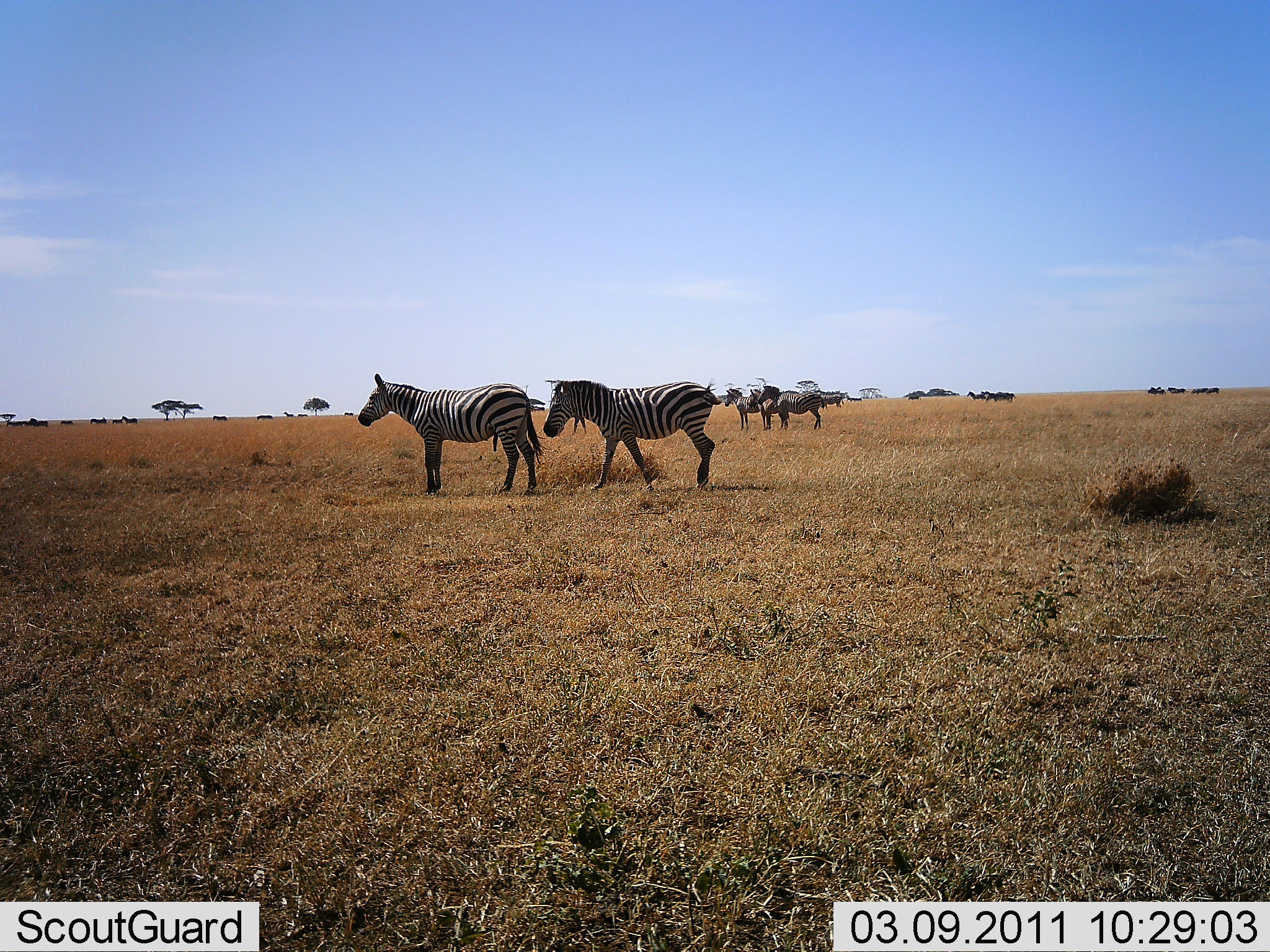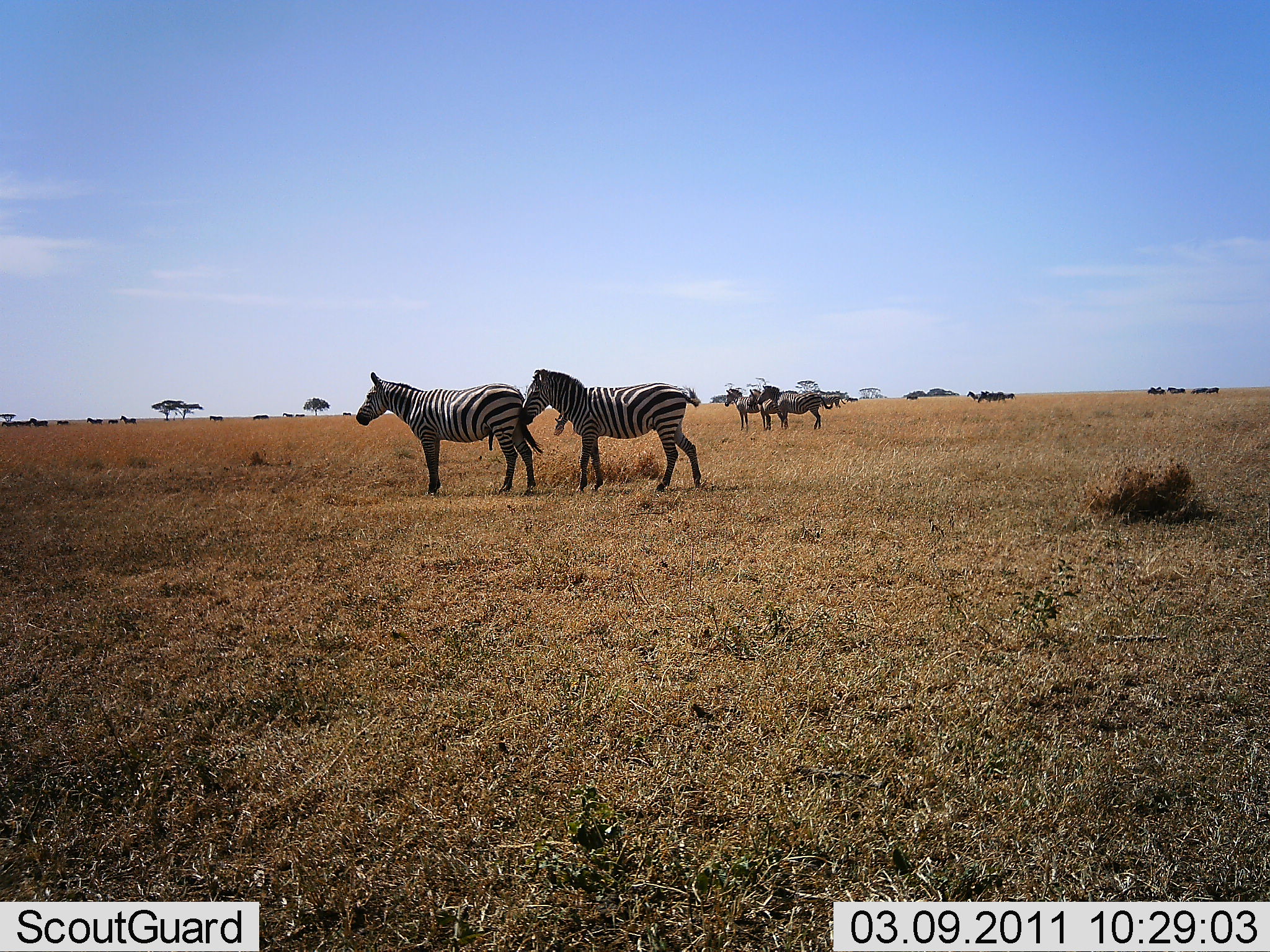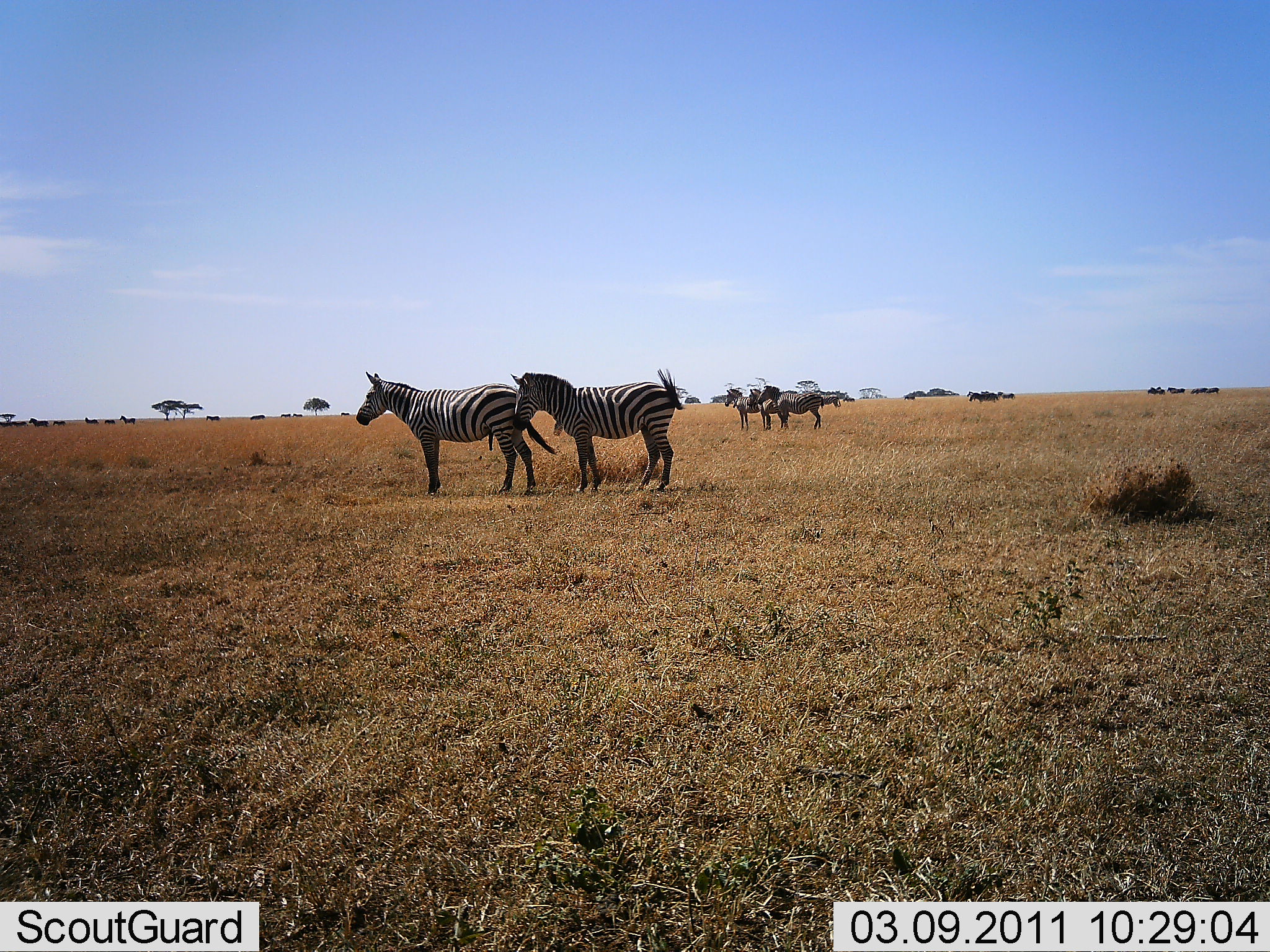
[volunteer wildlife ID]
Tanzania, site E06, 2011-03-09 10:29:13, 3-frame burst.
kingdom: Animalia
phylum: Chordata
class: Mammalia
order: Perissodactyla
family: Equidae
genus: Equus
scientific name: Equus quagga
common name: plains zebra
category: zebra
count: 6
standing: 77%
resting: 15%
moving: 54%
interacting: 23%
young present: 0%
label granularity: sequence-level